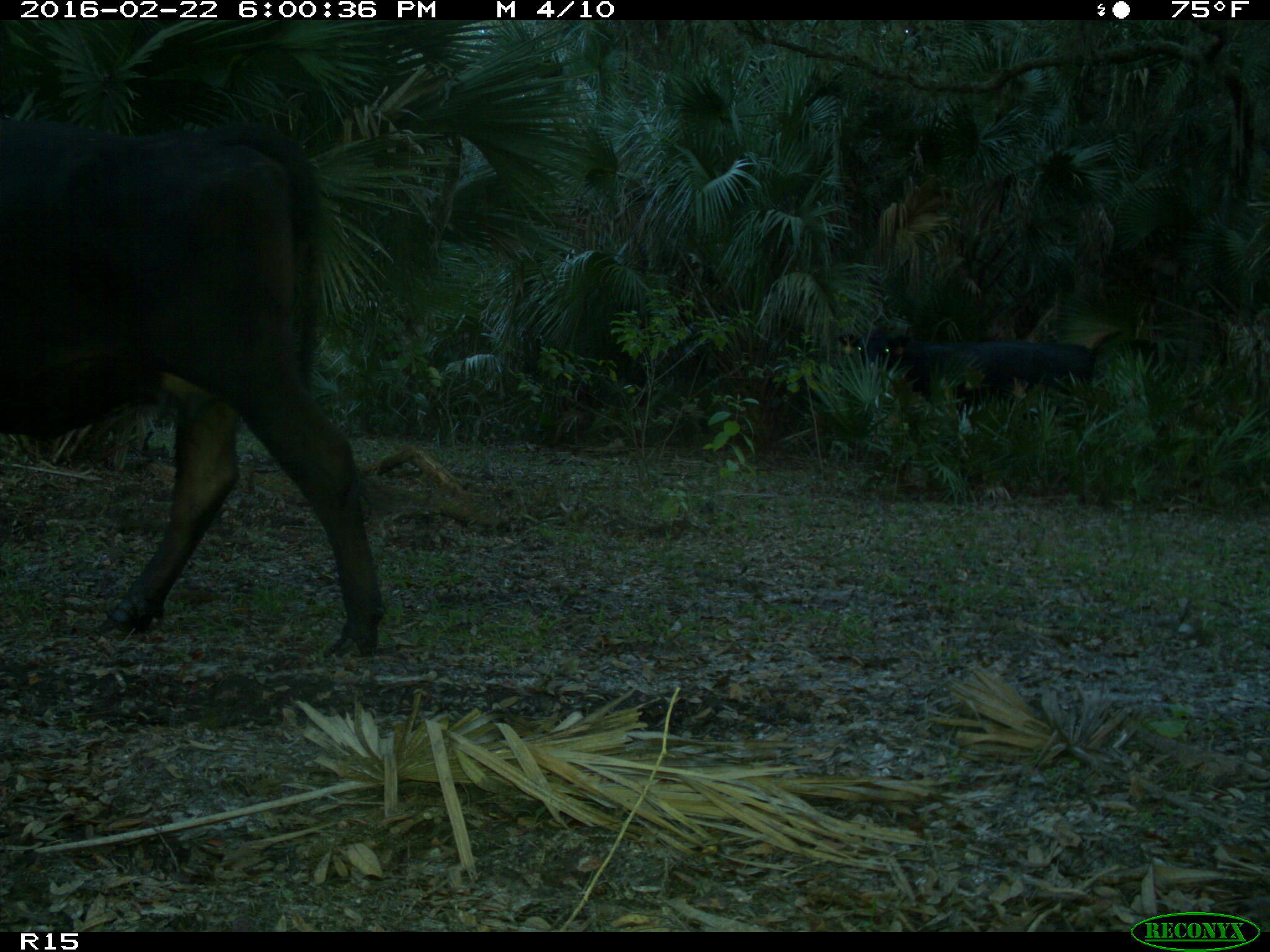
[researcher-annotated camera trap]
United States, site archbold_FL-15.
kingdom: Animalia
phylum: Chordata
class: Mammalia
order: Artiodactyla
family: Bovidae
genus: Bos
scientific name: Bos taurus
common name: domestic cow